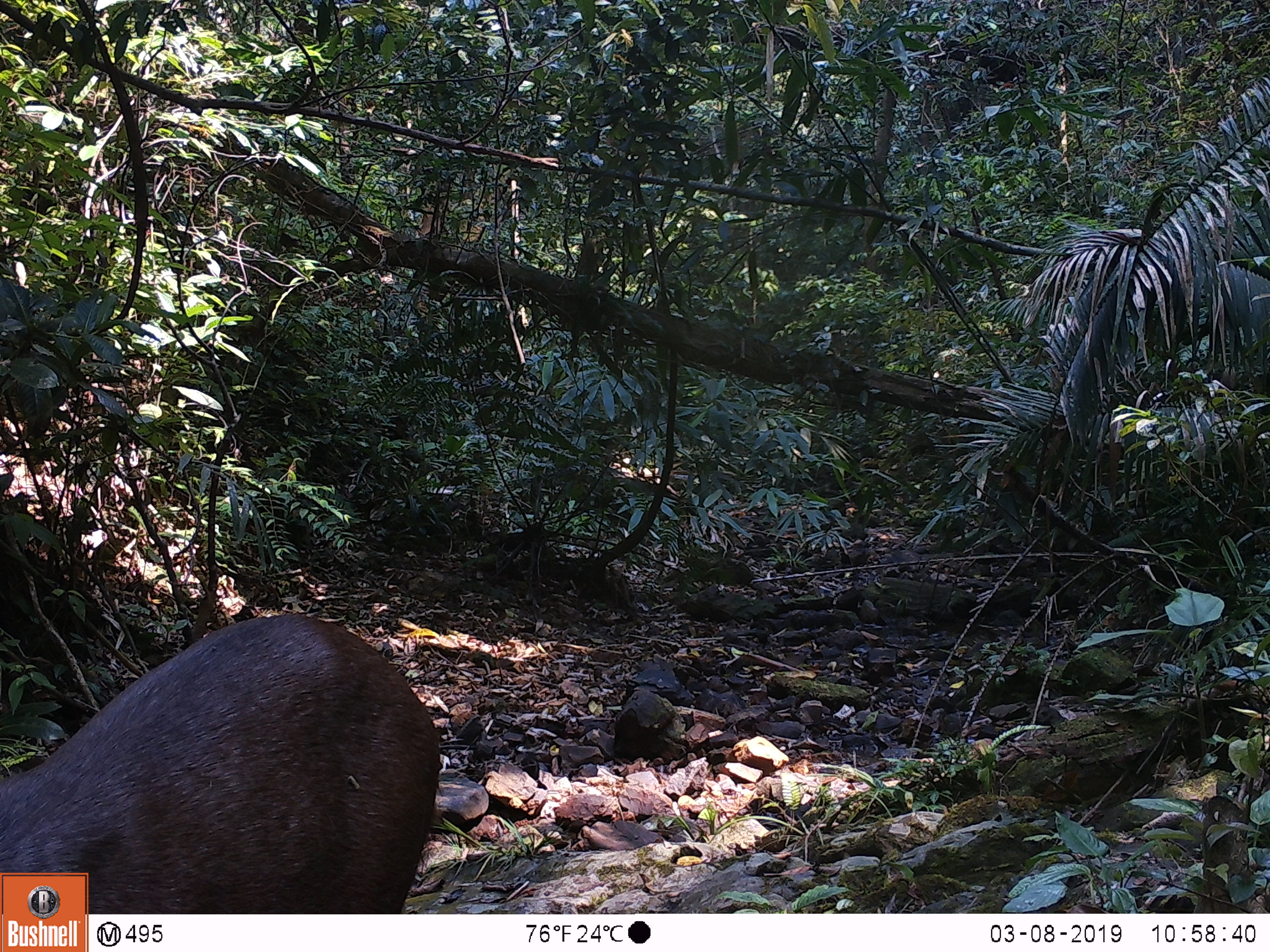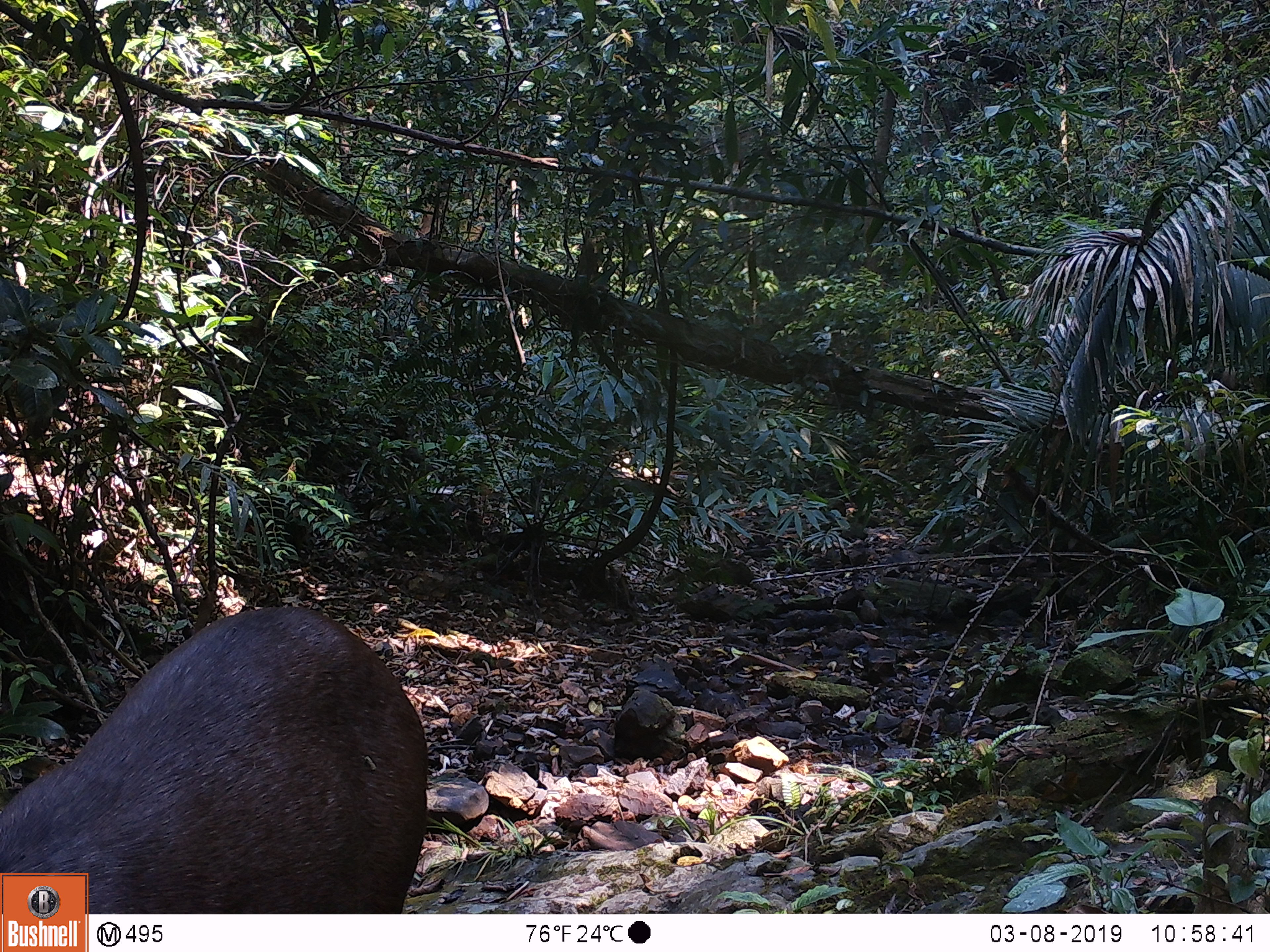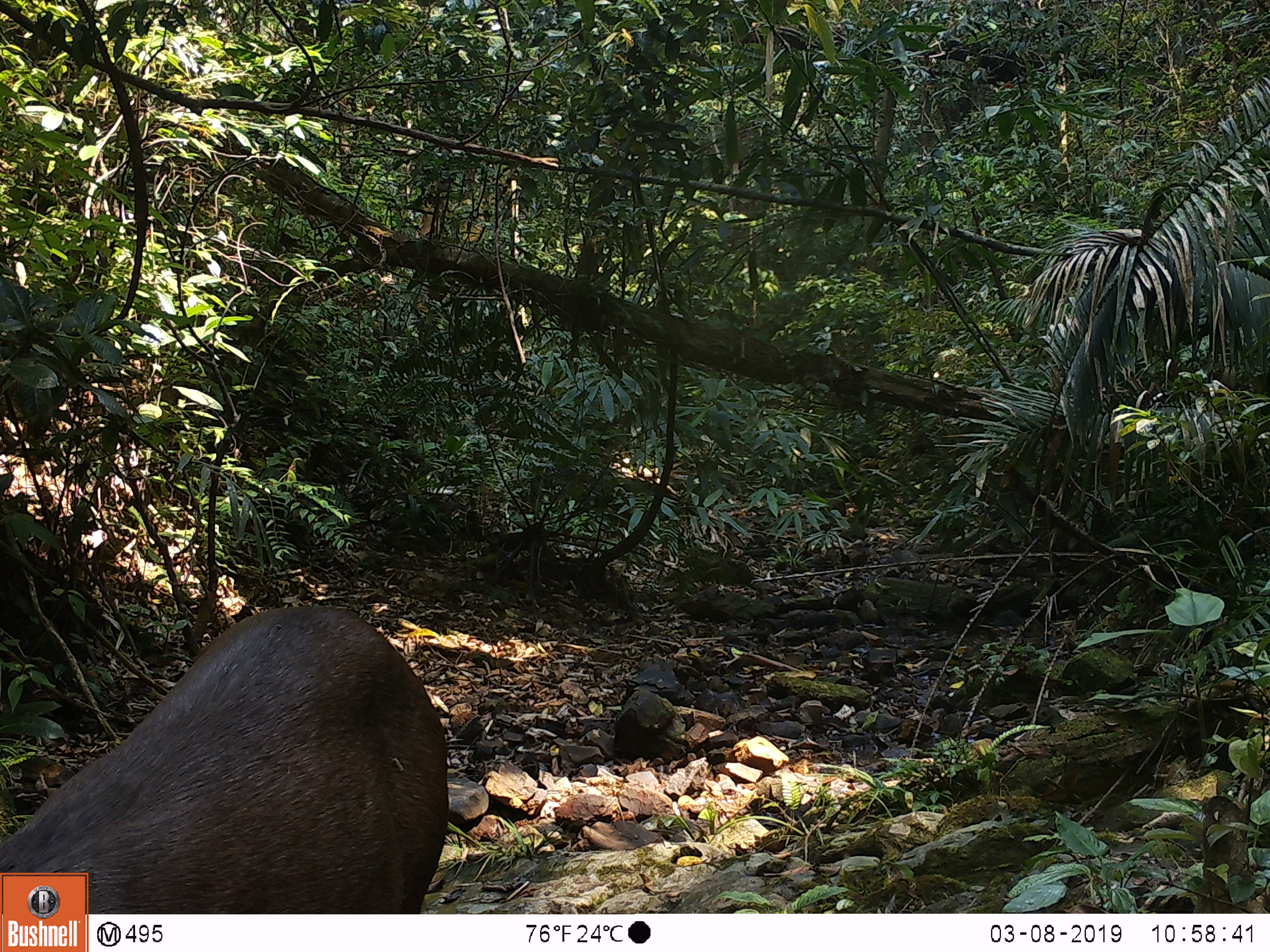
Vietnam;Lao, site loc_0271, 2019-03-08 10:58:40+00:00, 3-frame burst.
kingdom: Animalia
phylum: Chordata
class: Mammalia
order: Artiodactyla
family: Cervidae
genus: Rusa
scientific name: Rusa unicolor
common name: sambar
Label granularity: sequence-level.